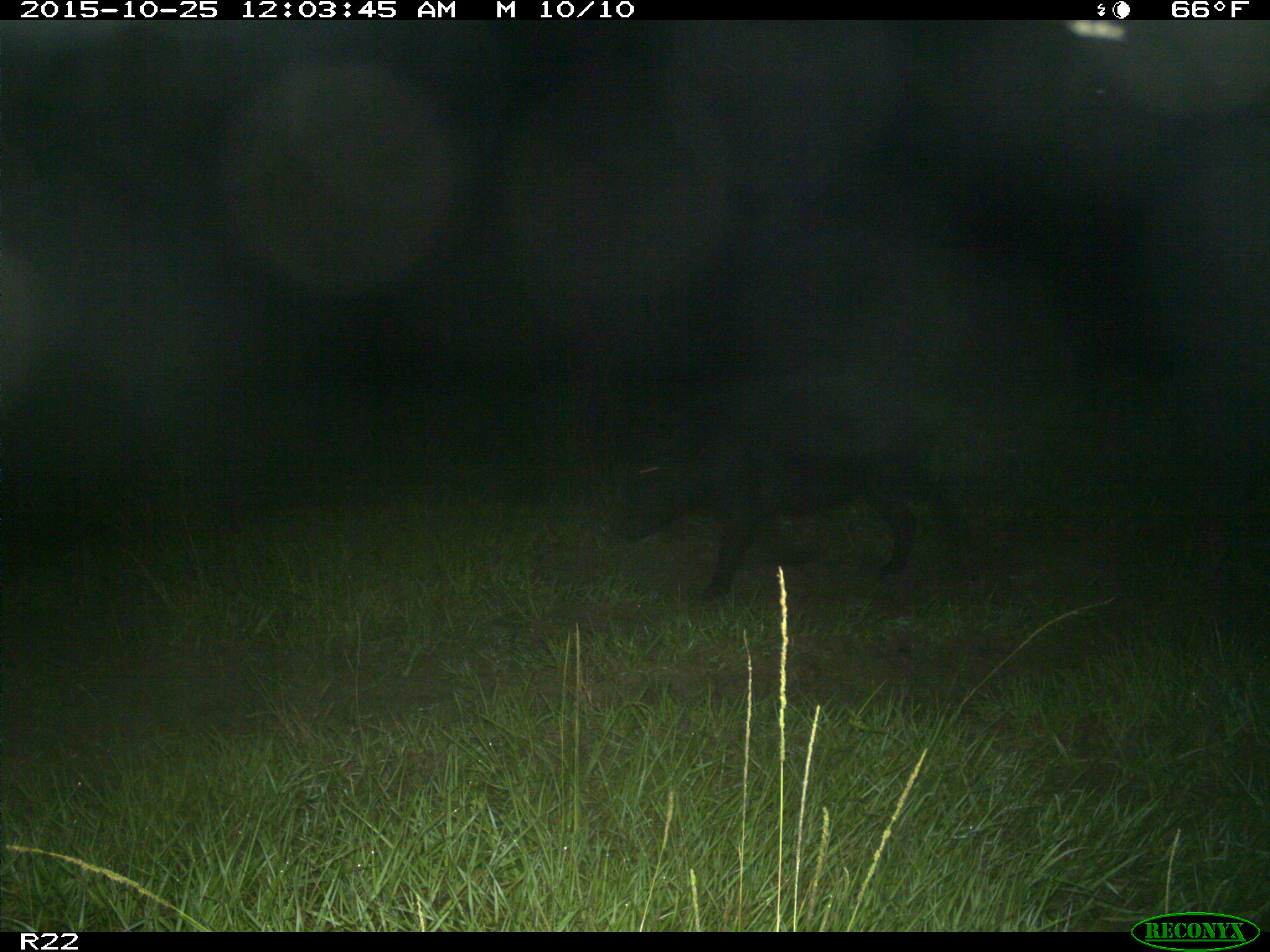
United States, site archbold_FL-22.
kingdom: Animalia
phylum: Chordata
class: Mammalia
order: Artiodactyla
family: Suidae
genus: Sus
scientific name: Sus scrofa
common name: wild boar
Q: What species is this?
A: Sus scrofa (wild boar).